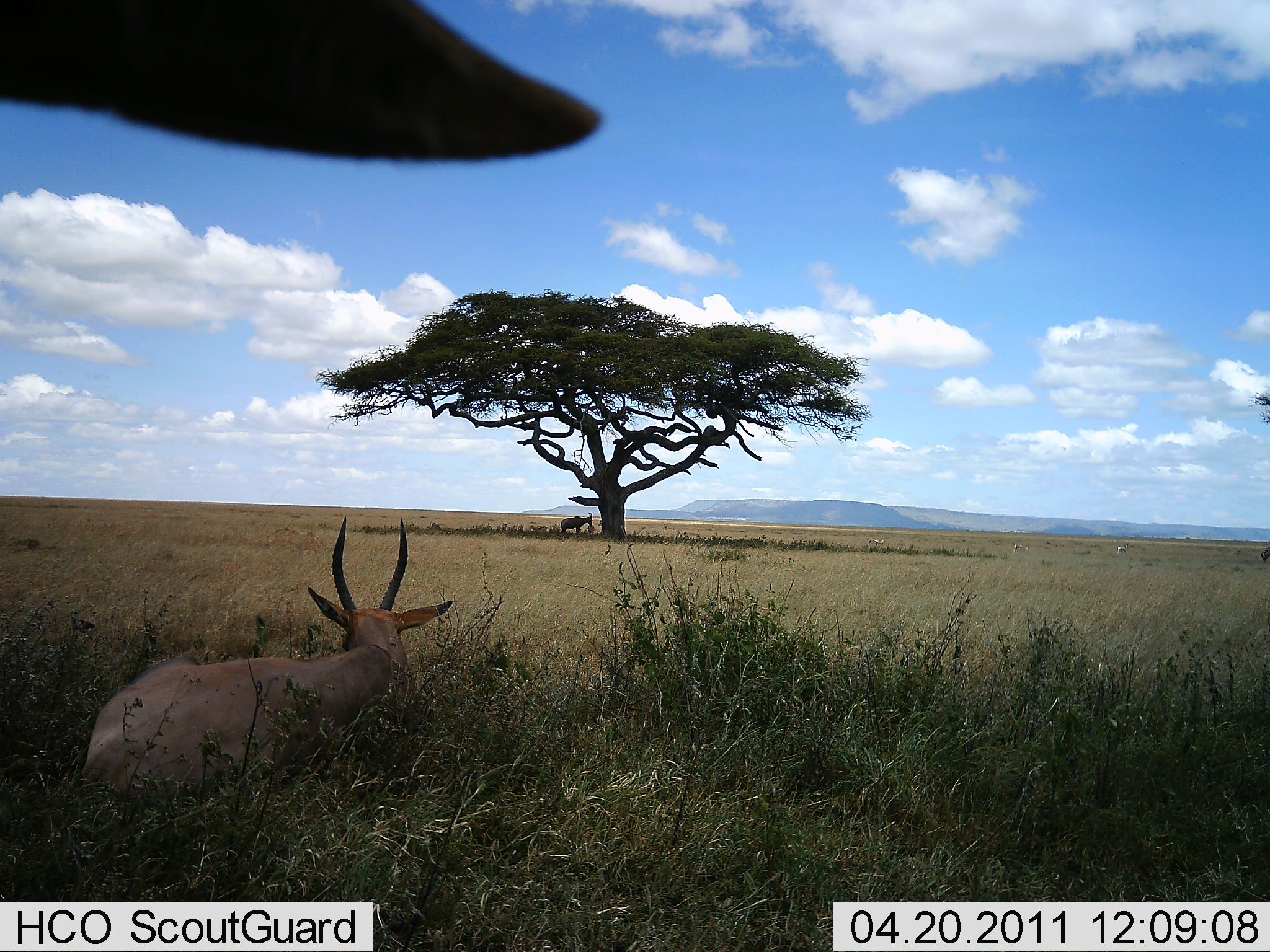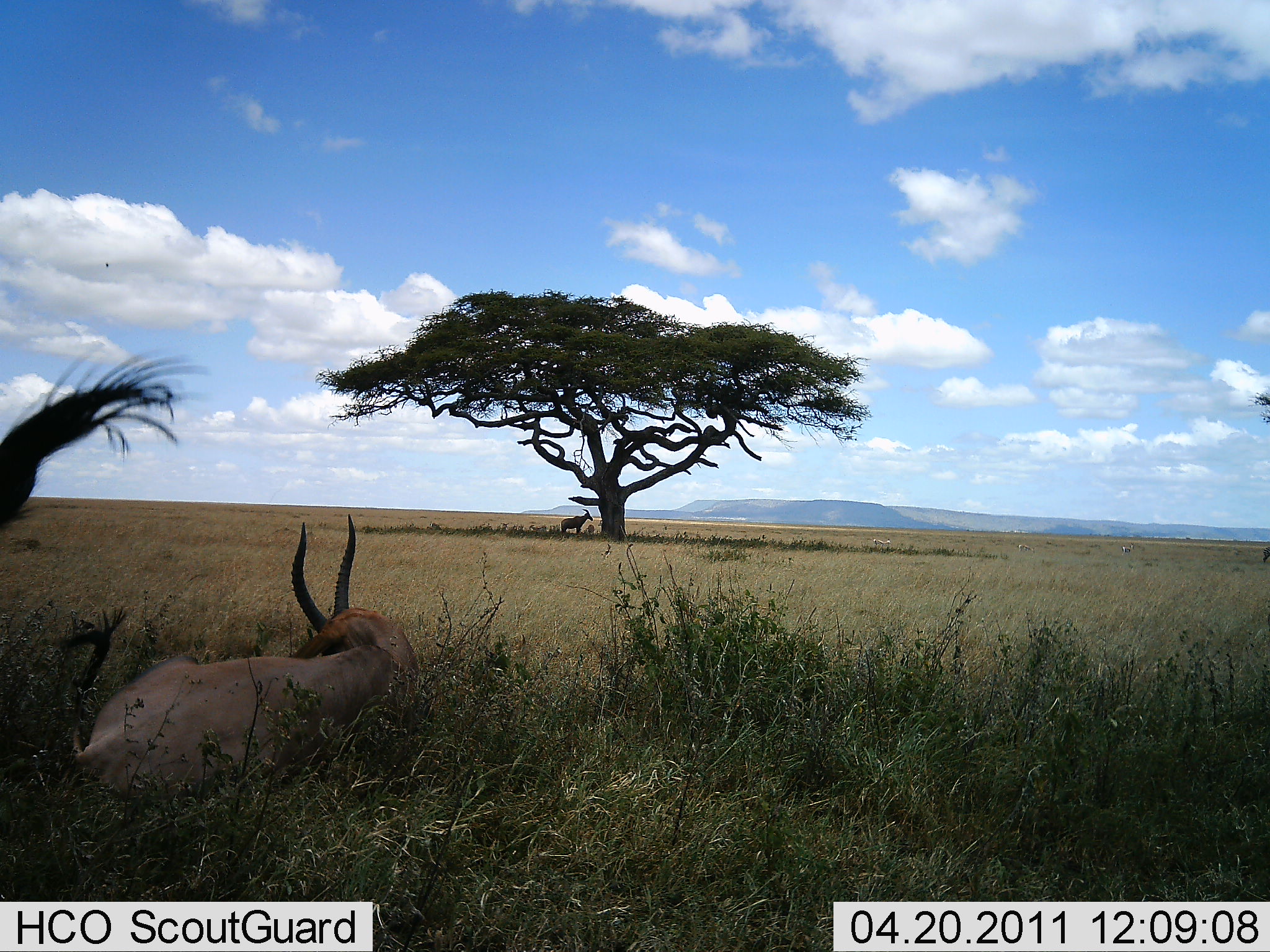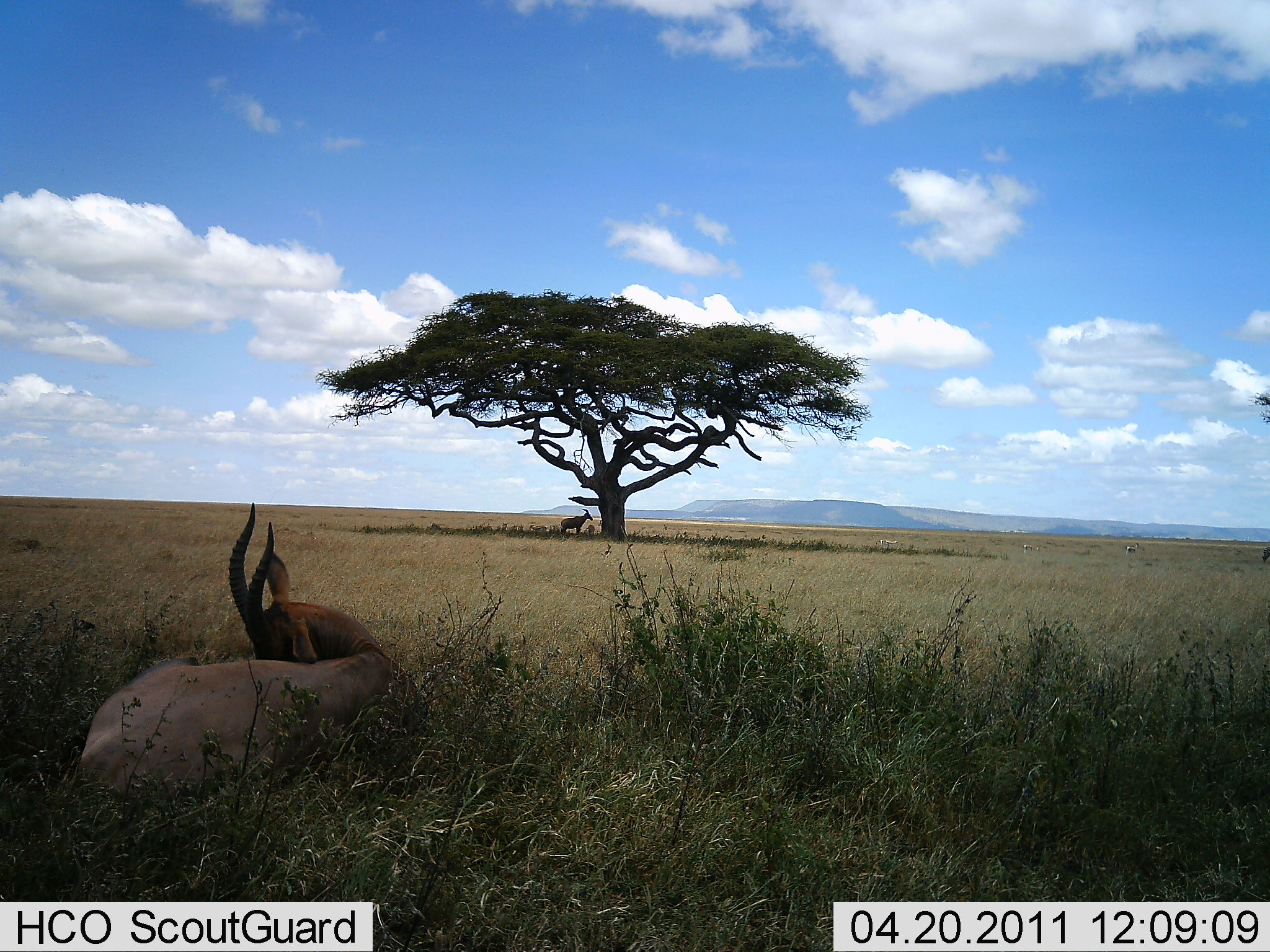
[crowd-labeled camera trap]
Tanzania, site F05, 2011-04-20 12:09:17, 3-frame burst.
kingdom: Animalia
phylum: Chordata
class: Mammalia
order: Artiodactyla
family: Bovidae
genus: Damaliscus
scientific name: Damaliscus lunatus jimela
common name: topi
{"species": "topi (Damaliscus lunatus jimela)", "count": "2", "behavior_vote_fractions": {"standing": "44%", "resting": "100%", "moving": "0%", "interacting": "0%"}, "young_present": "11%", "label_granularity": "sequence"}